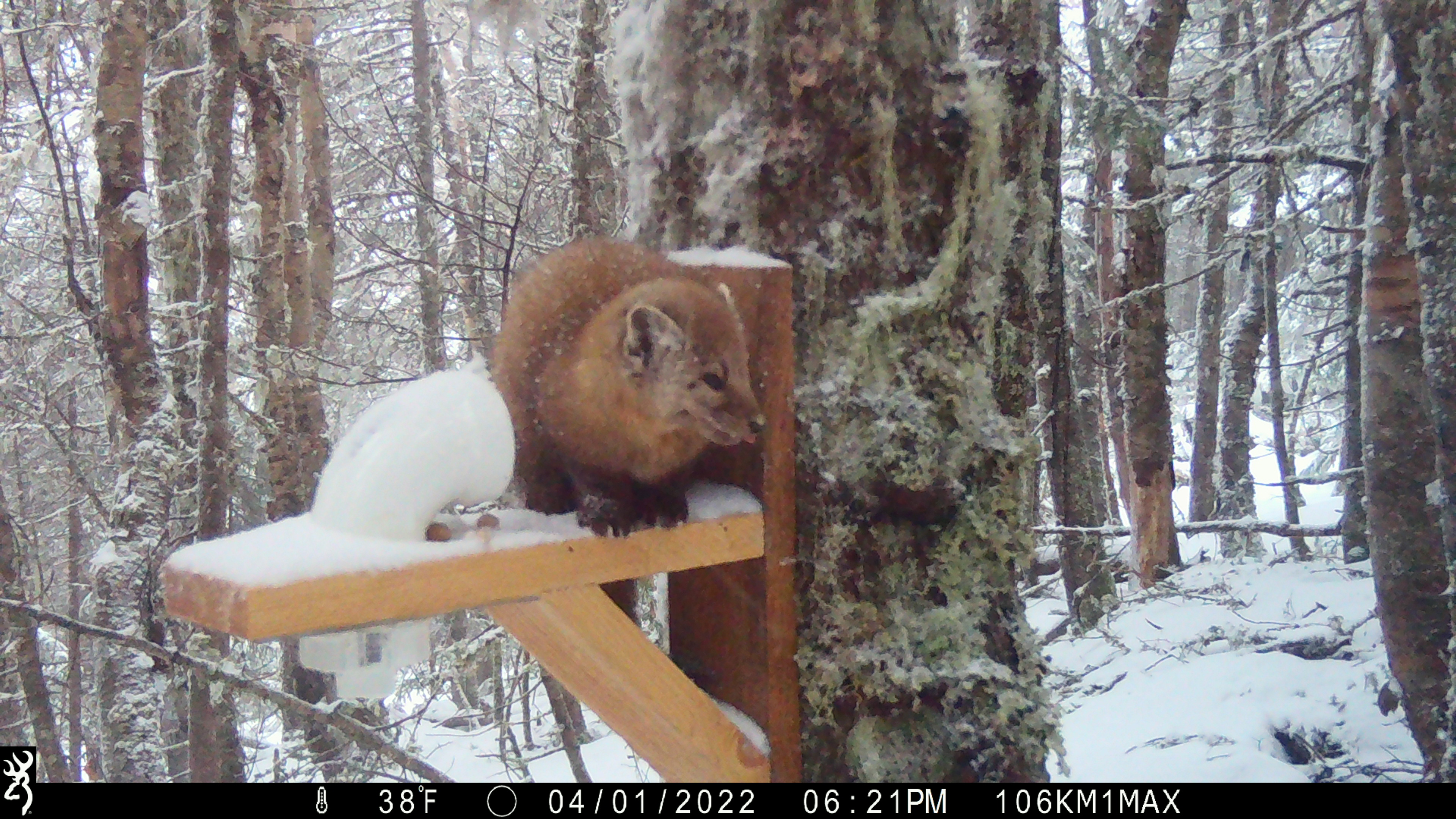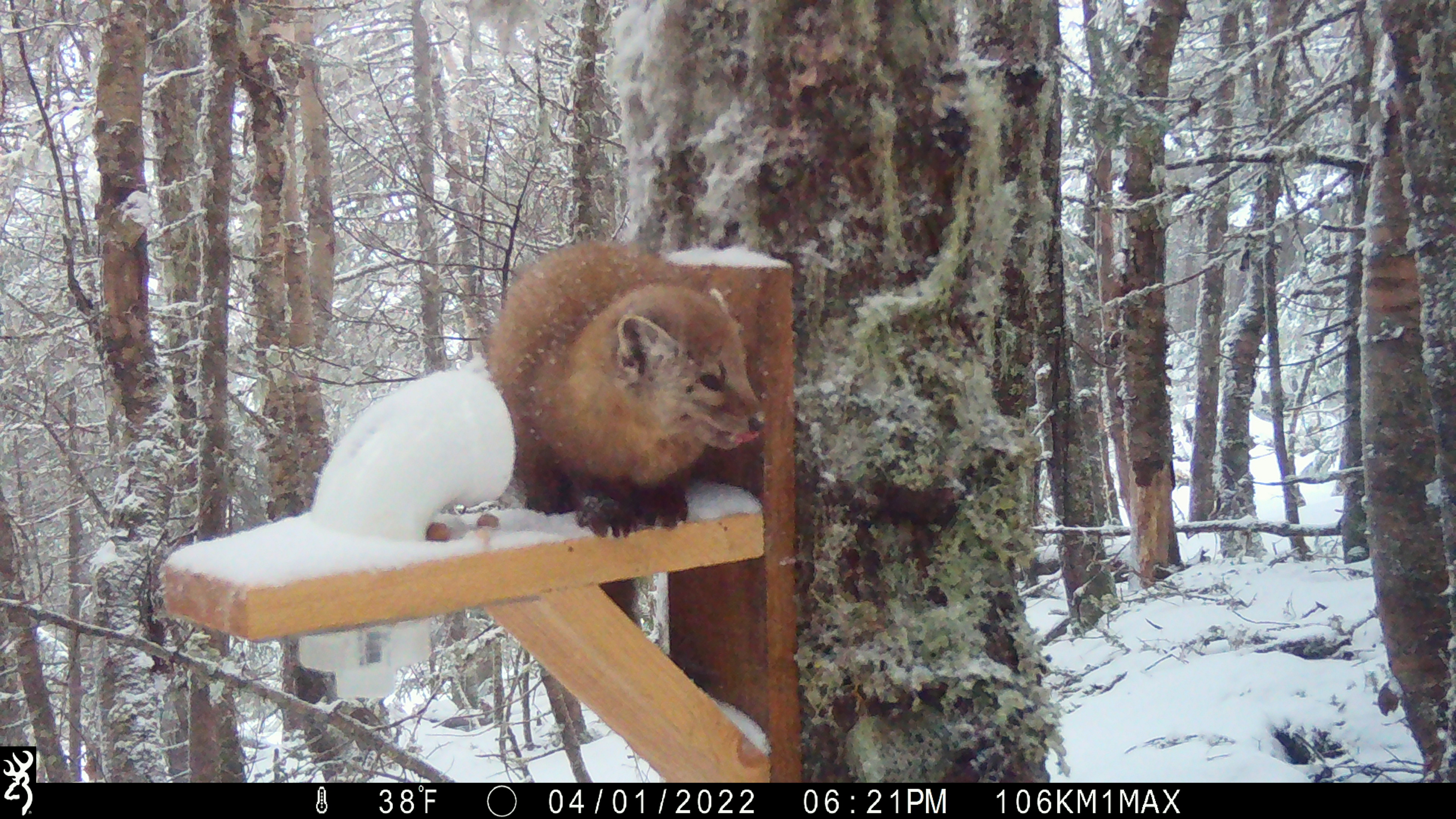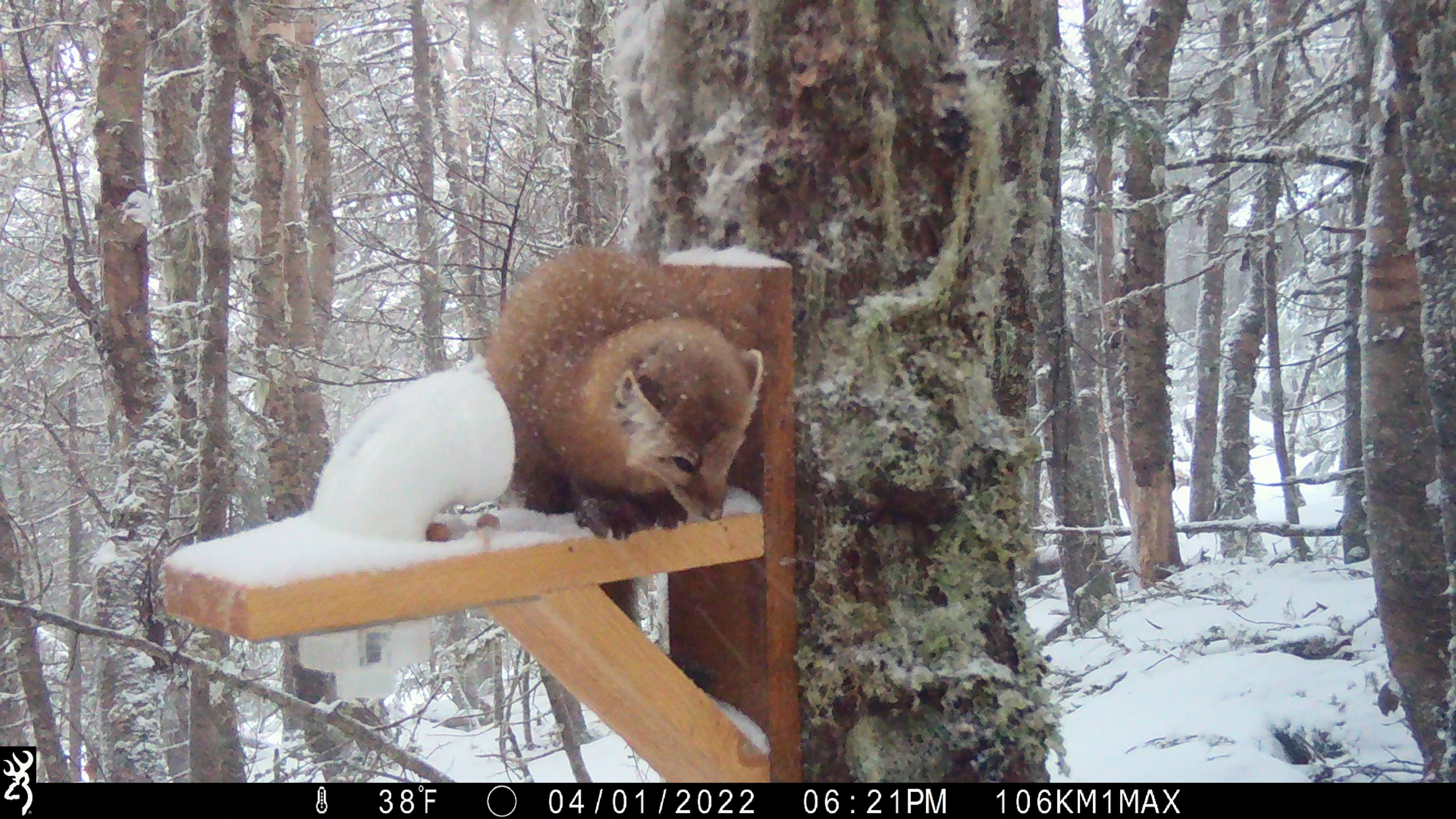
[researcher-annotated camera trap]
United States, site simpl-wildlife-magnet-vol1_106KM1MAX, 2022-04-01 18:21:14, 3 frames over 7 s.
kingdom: Animalia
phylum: Chordata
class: Mammalia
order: Carnivora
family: Mustelidae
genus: Martes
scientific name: Martes americana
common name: american marten